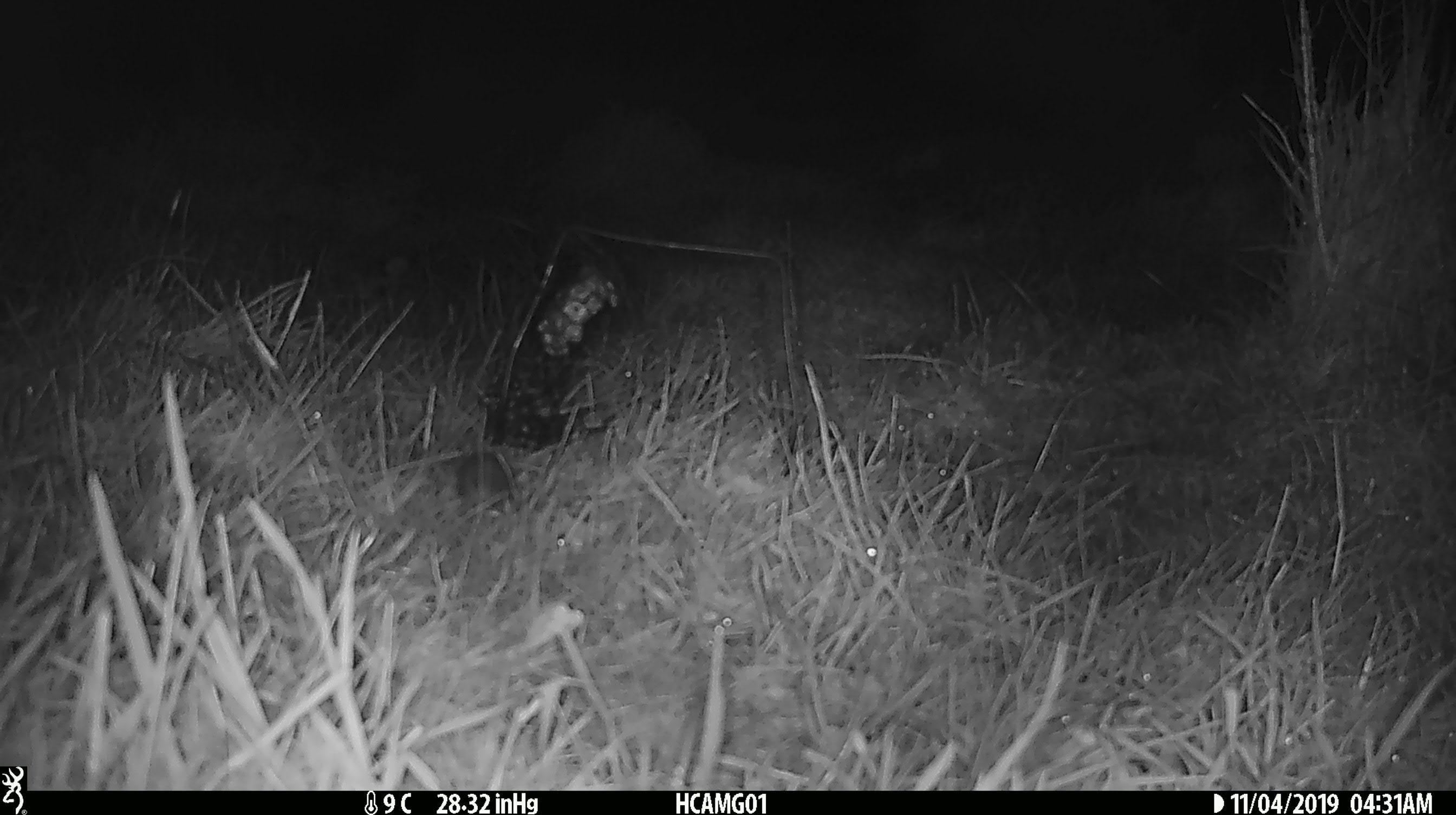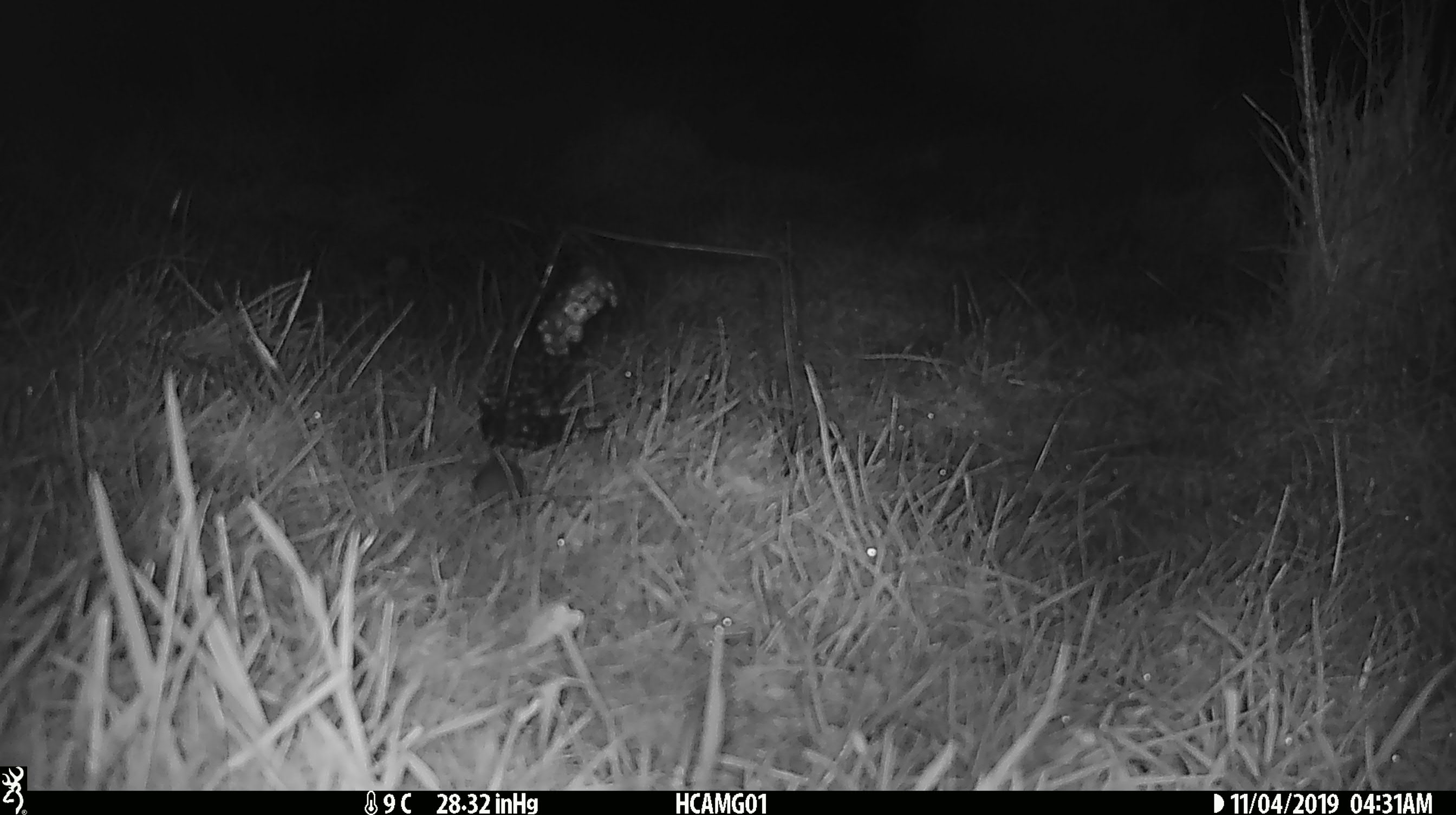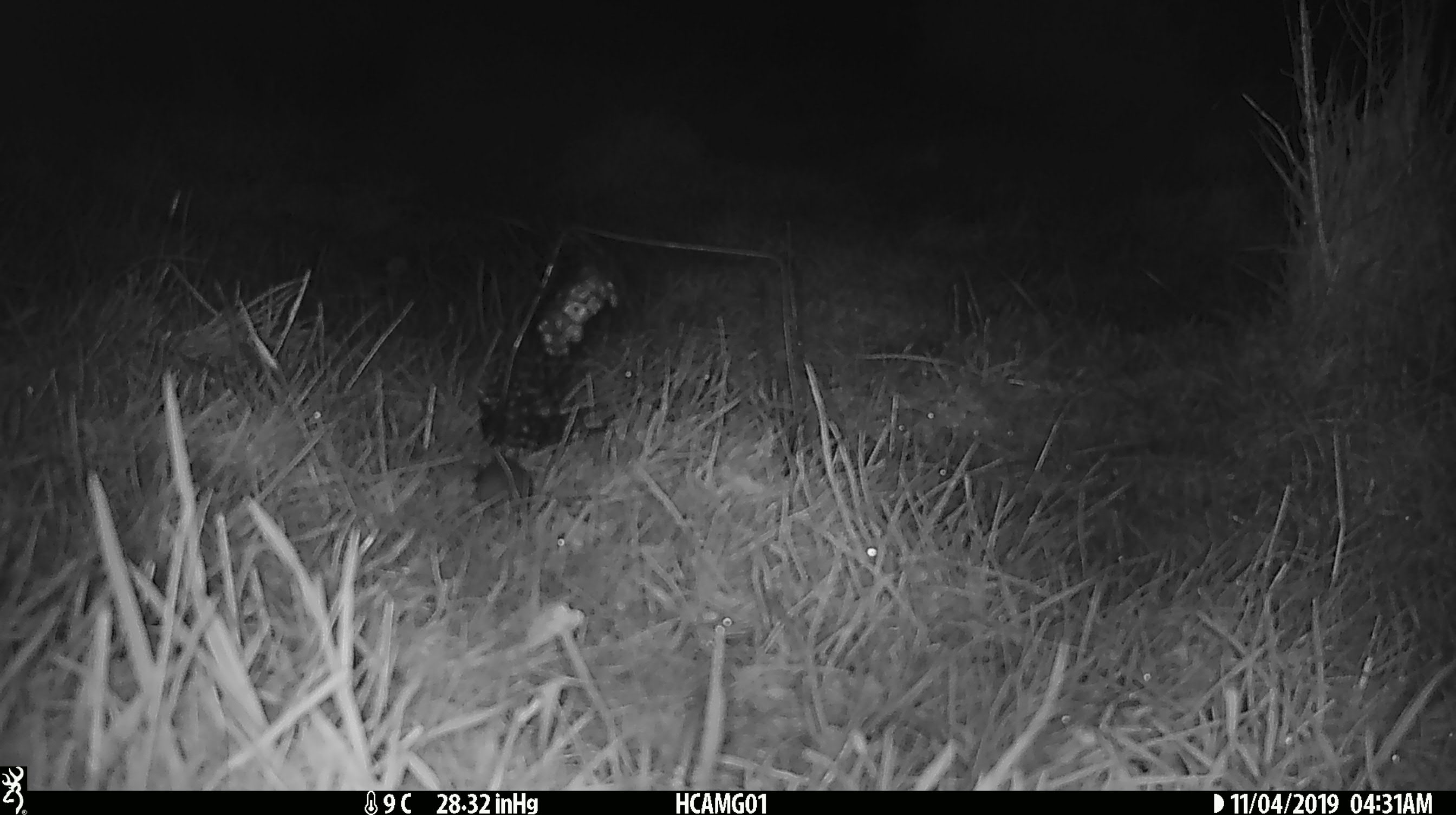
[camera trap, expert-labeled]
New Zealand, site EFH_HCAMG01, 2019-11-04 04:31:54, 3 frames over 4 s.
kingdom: Animalia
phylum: Chordata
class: Mammalia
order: Rodentia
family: Muridae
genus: Mus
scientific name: Mus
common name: mouse